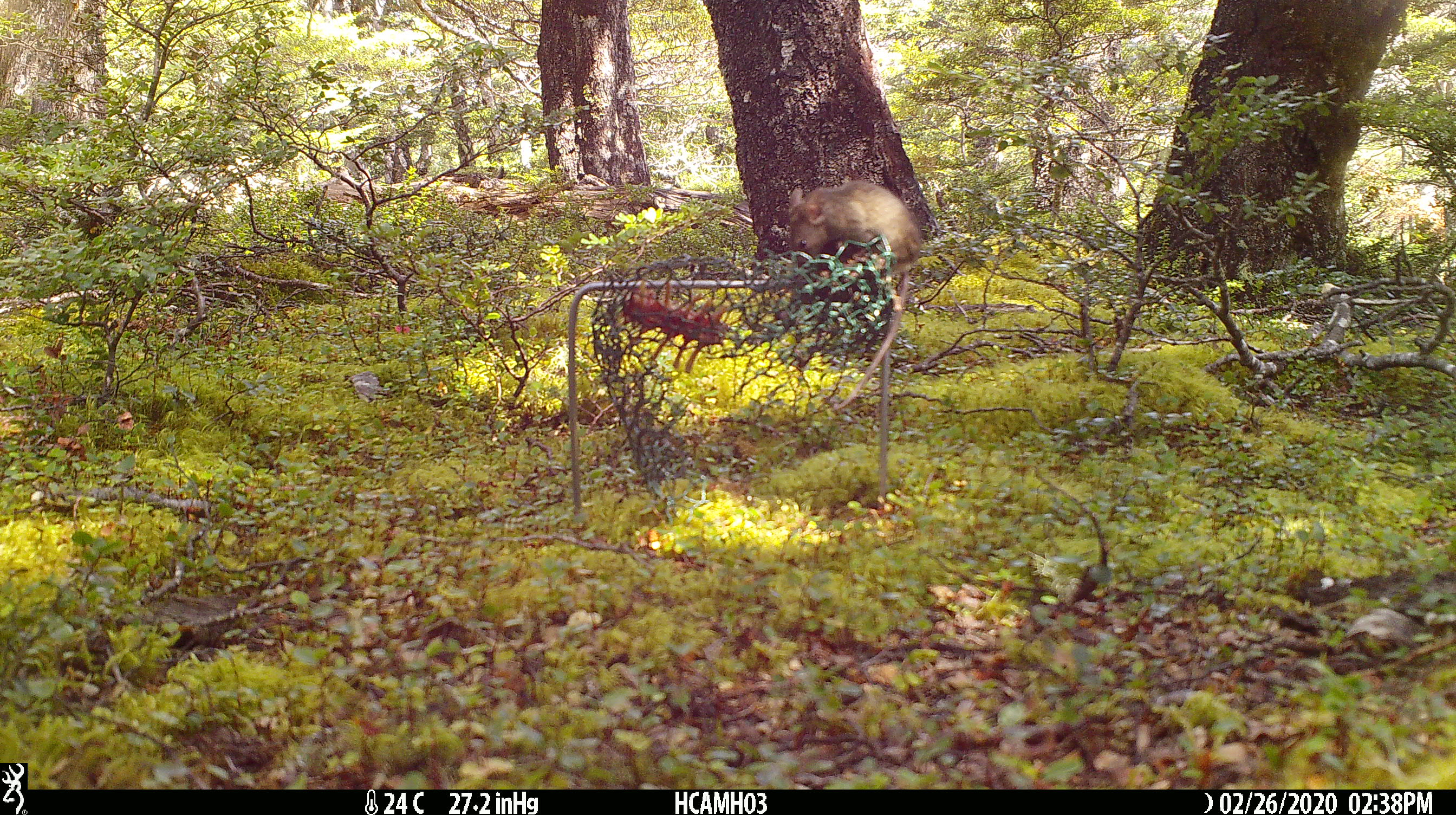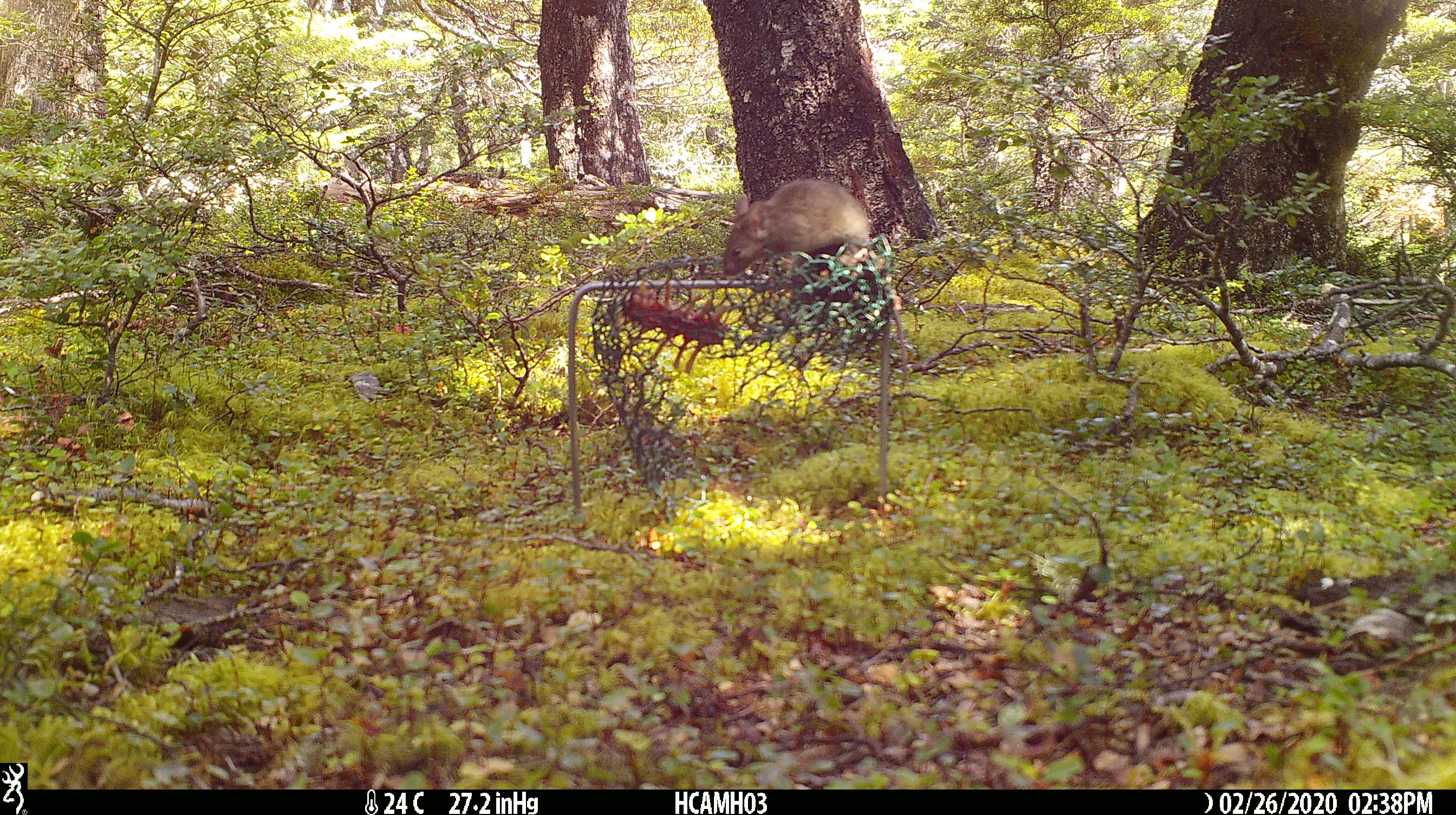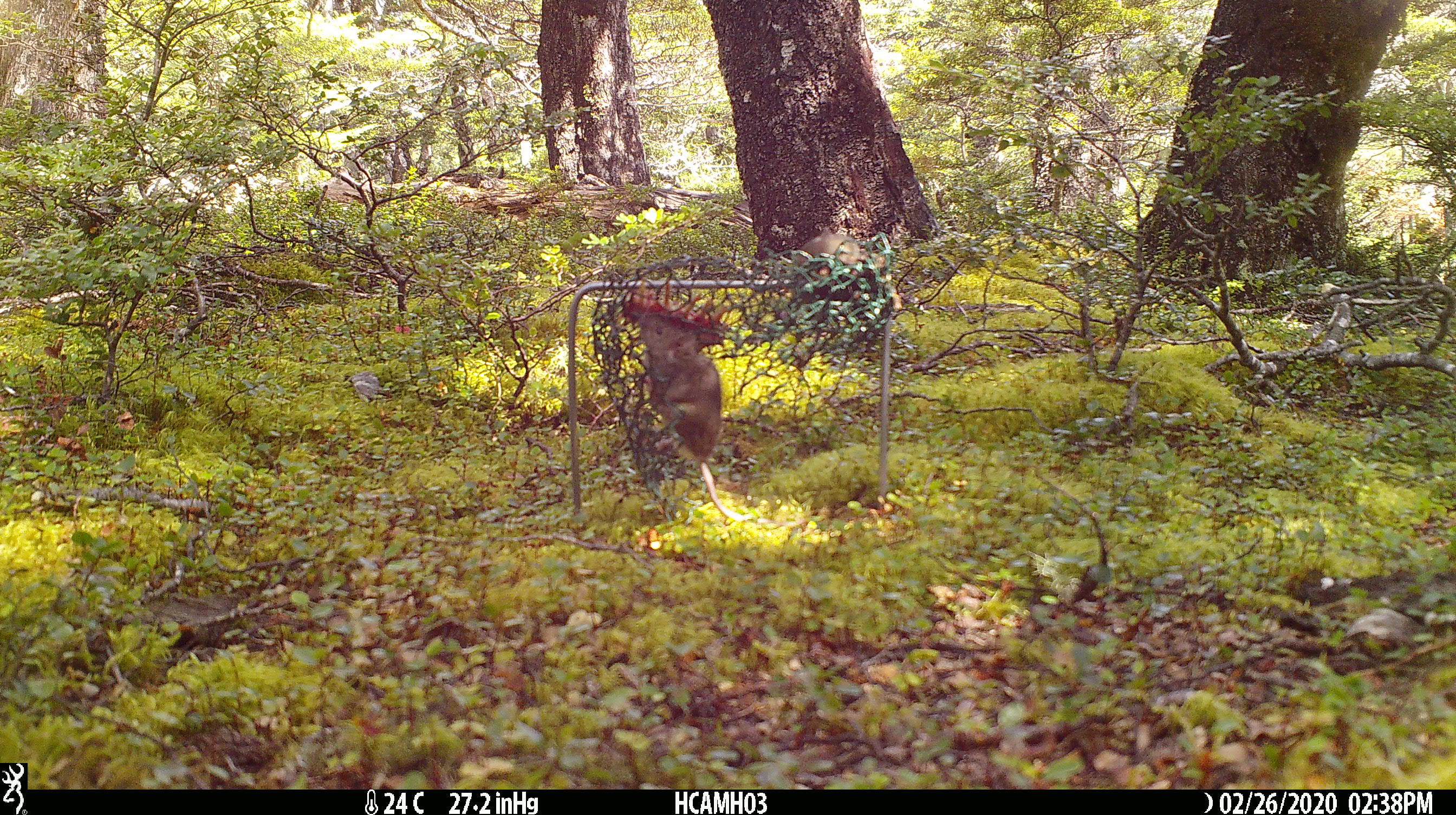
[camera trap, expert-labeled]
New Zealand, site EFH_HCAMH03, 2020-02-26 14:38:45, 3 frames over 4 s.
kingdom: Animalia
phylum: Chordata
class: Mammalia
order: Rodentia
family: Muridae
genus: Mus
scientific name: Mus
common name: mouse